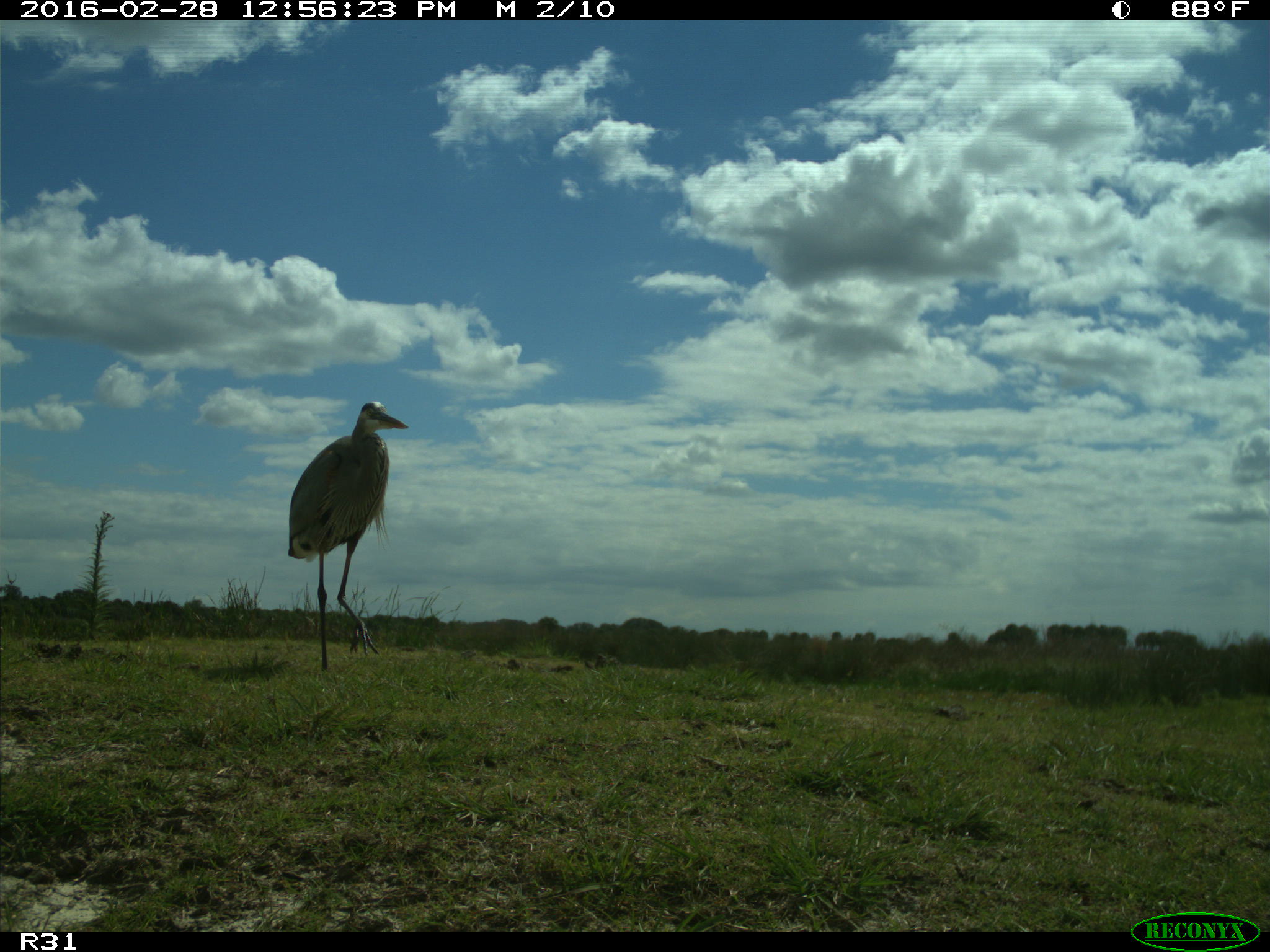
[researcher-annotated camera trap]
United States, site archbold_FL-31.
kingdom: Animalia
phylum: Chordata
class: Aves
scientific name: Aves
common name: birds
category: unidentified bird